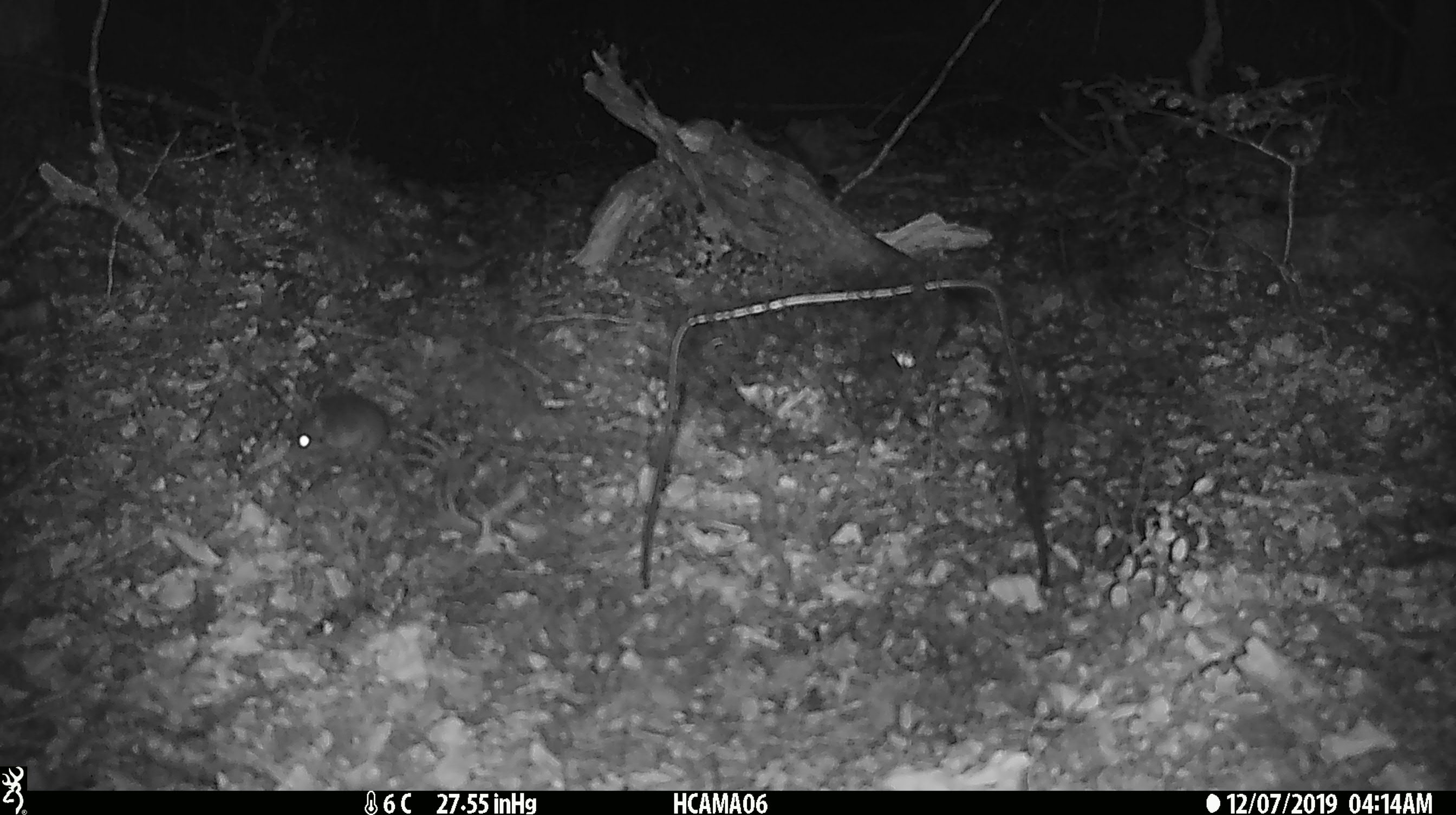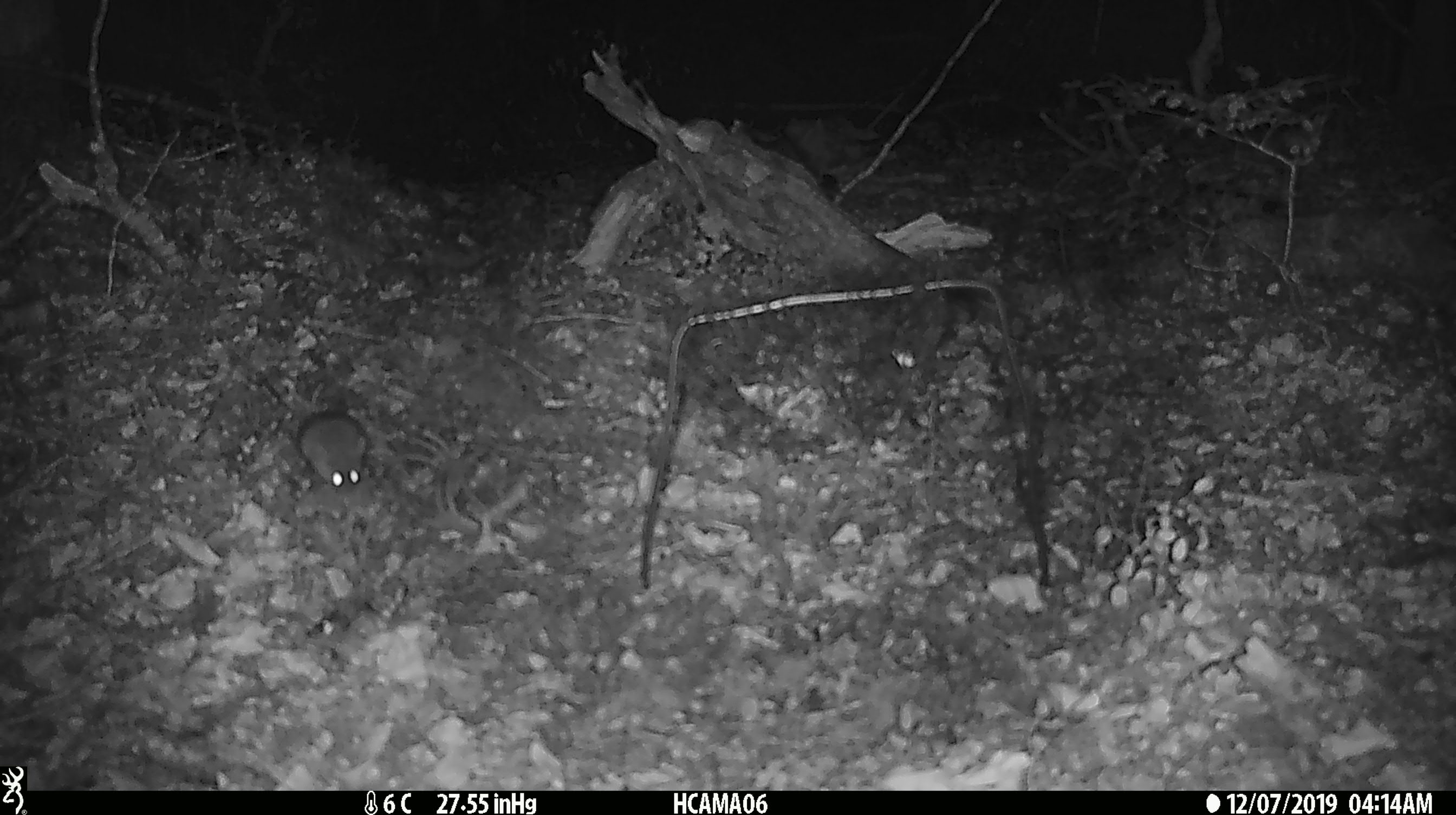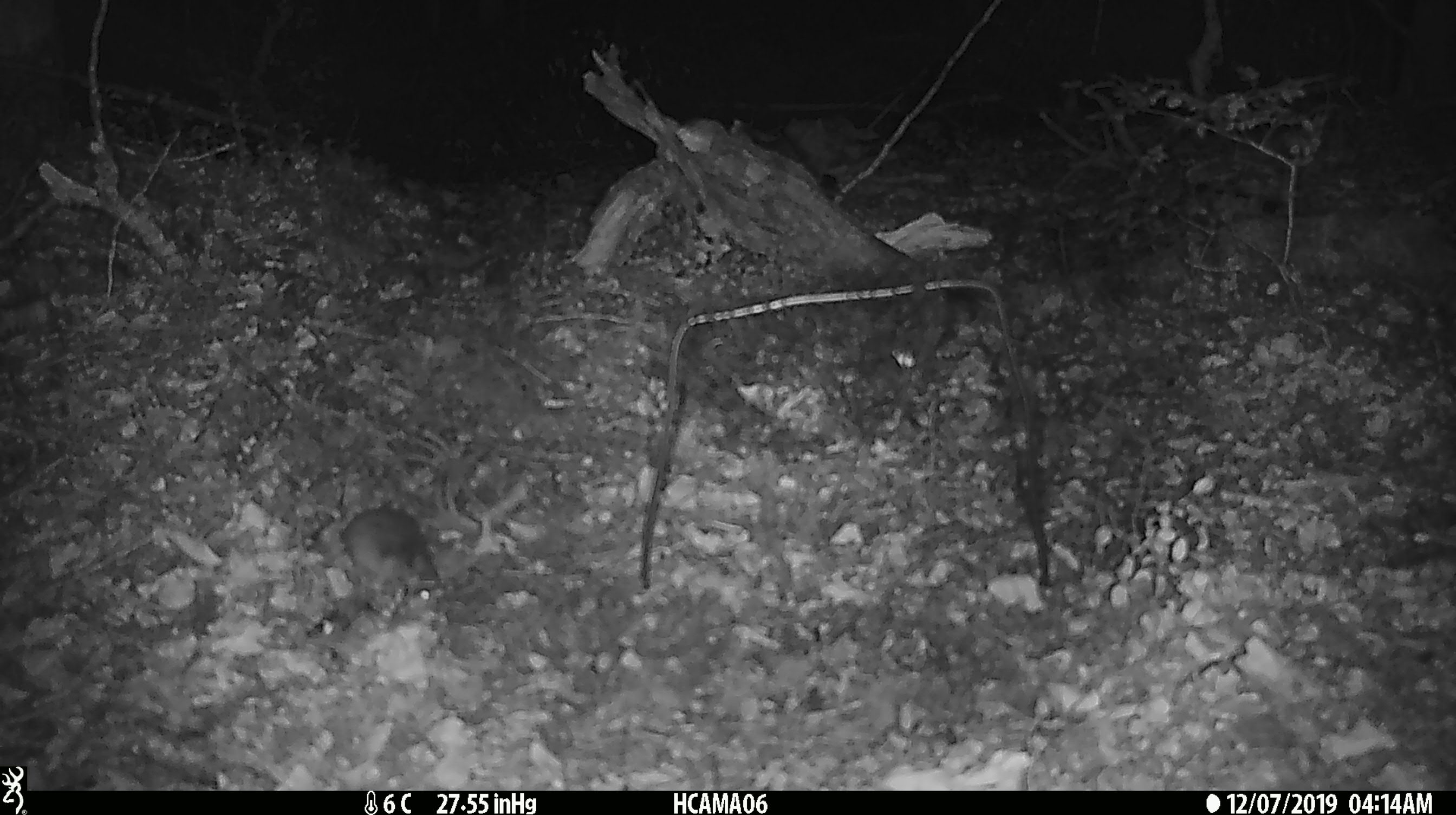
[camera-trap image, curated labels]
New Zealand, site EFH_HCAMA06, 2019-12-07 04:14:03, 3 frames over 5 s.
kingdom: Animalia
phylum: Chordata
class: Mammalia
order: Rodentia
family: Muridae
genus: Mus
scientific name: Mus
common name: mouse